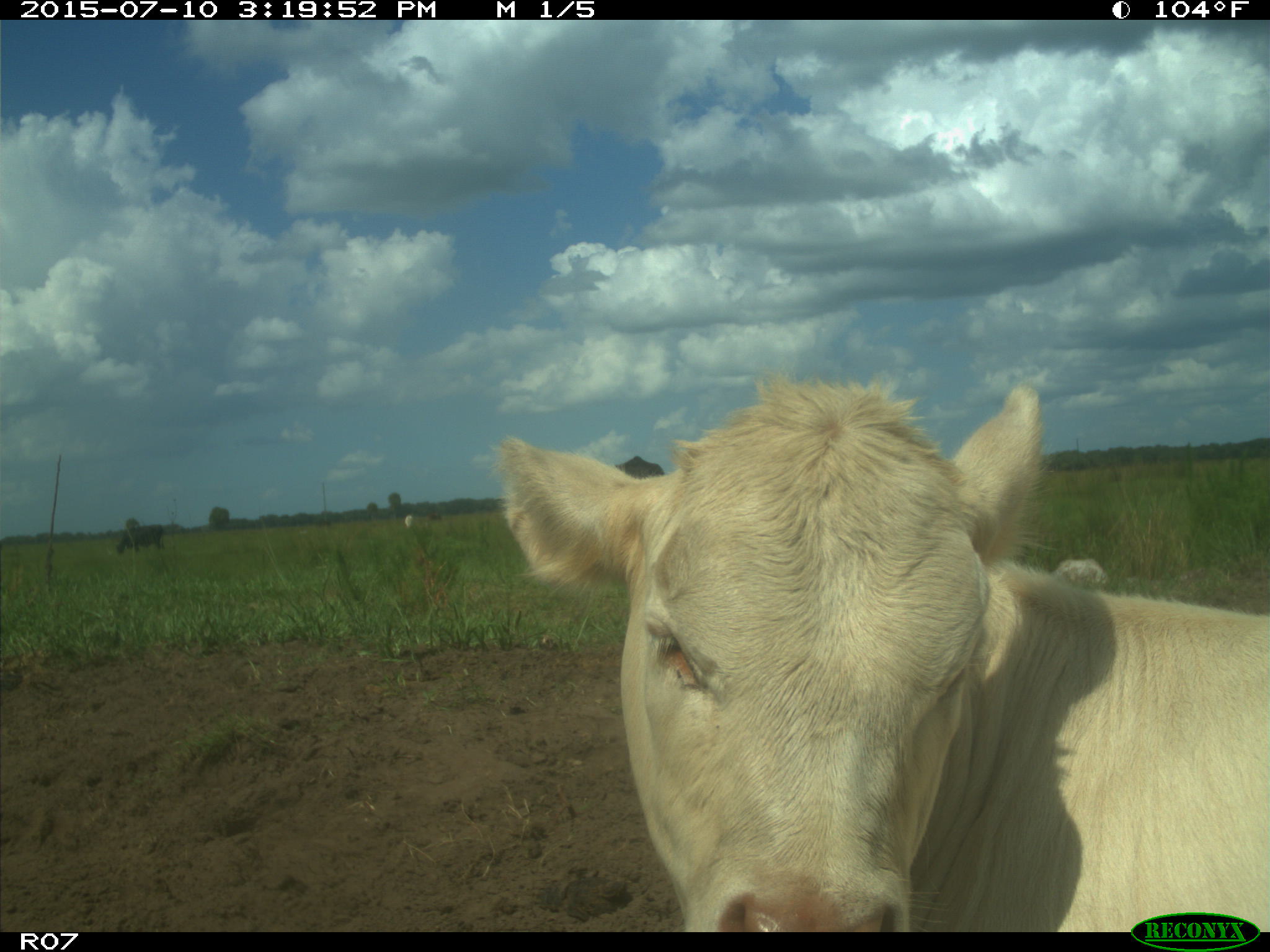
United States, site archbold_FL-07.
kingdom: Animalia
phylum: Chordata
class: Mammalia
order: Artiodactyla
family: Bovidae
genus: Bos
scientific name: Bos taurus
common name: domestic cow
Bos taurus (domestic cow).